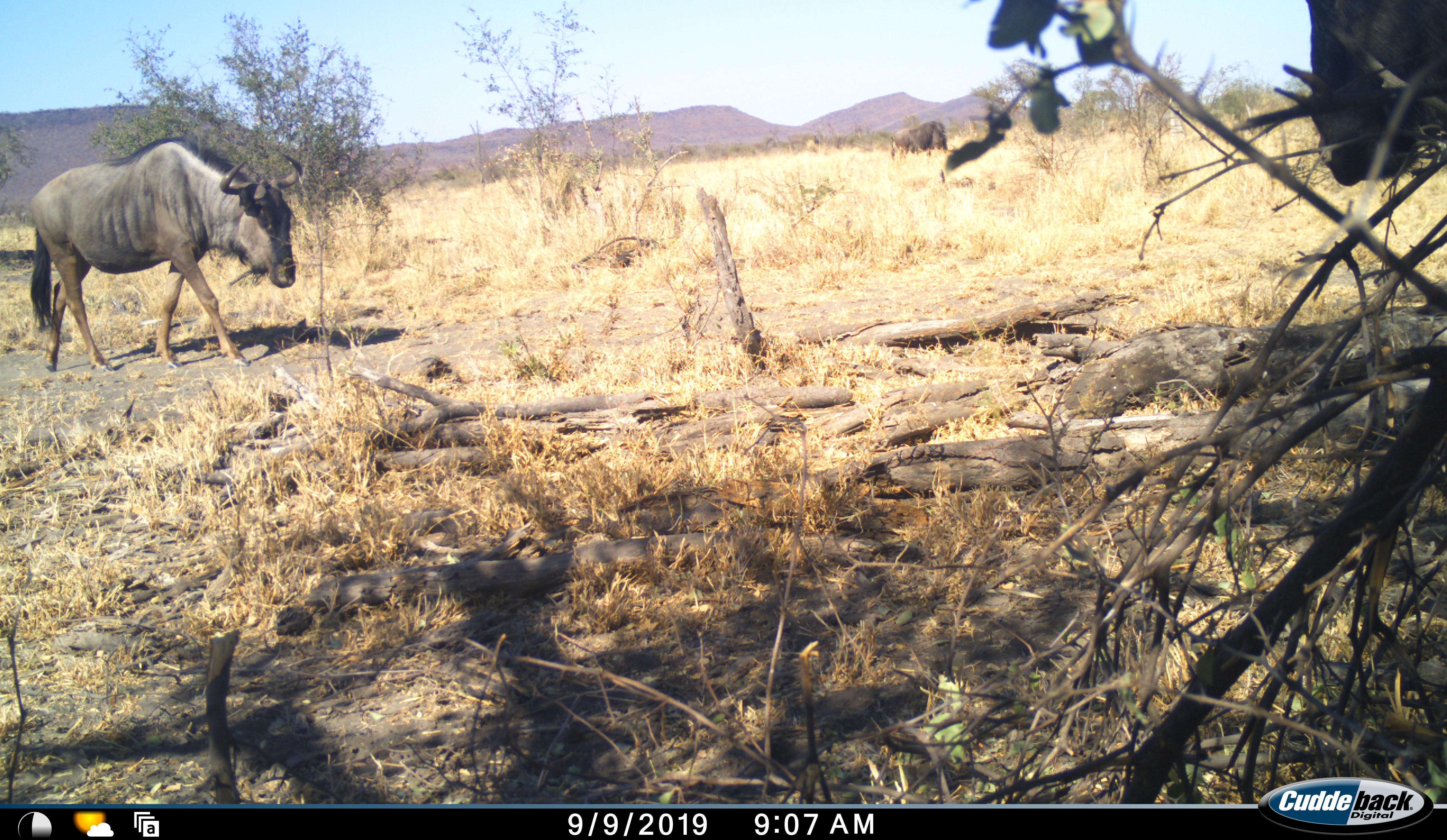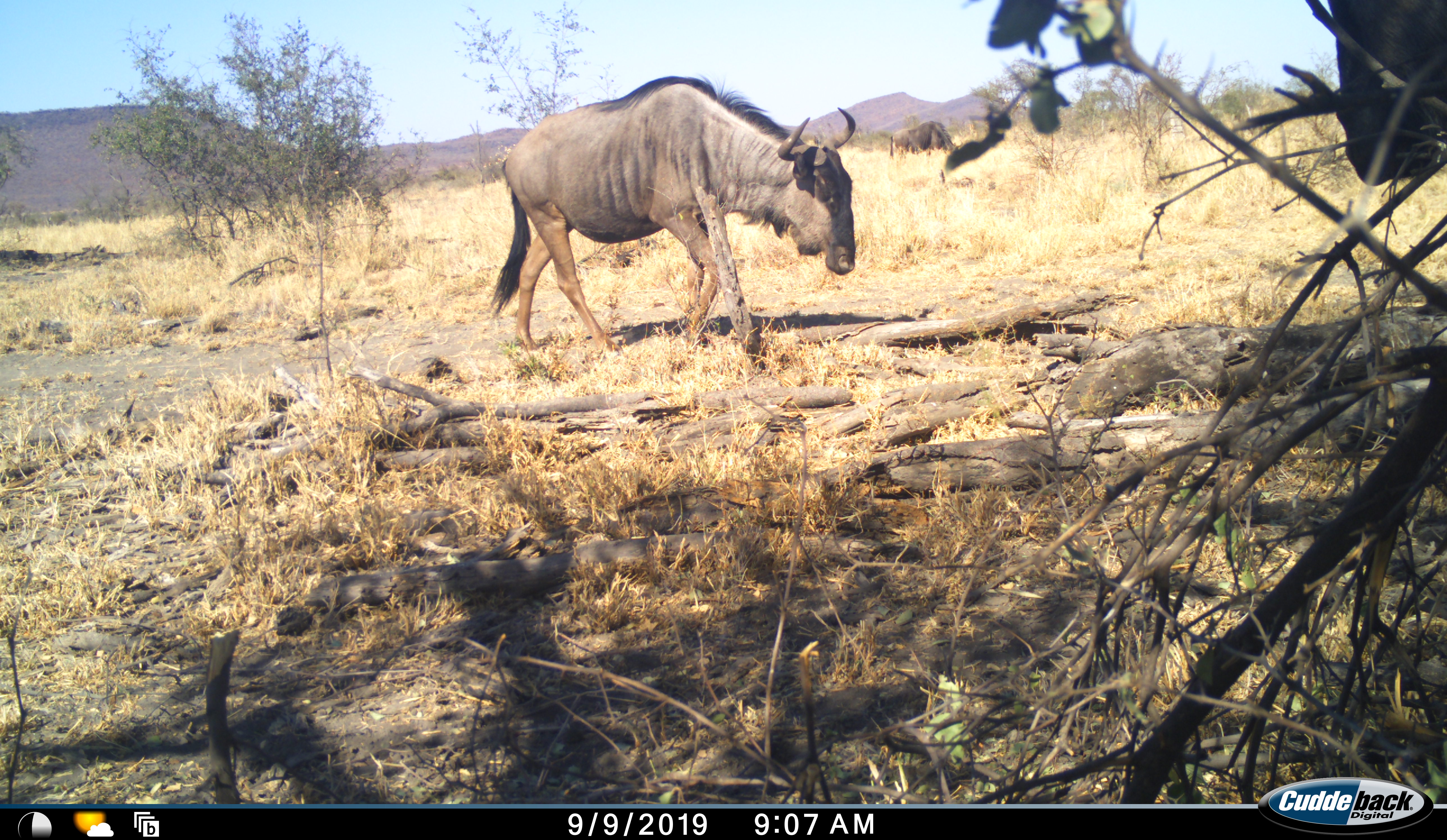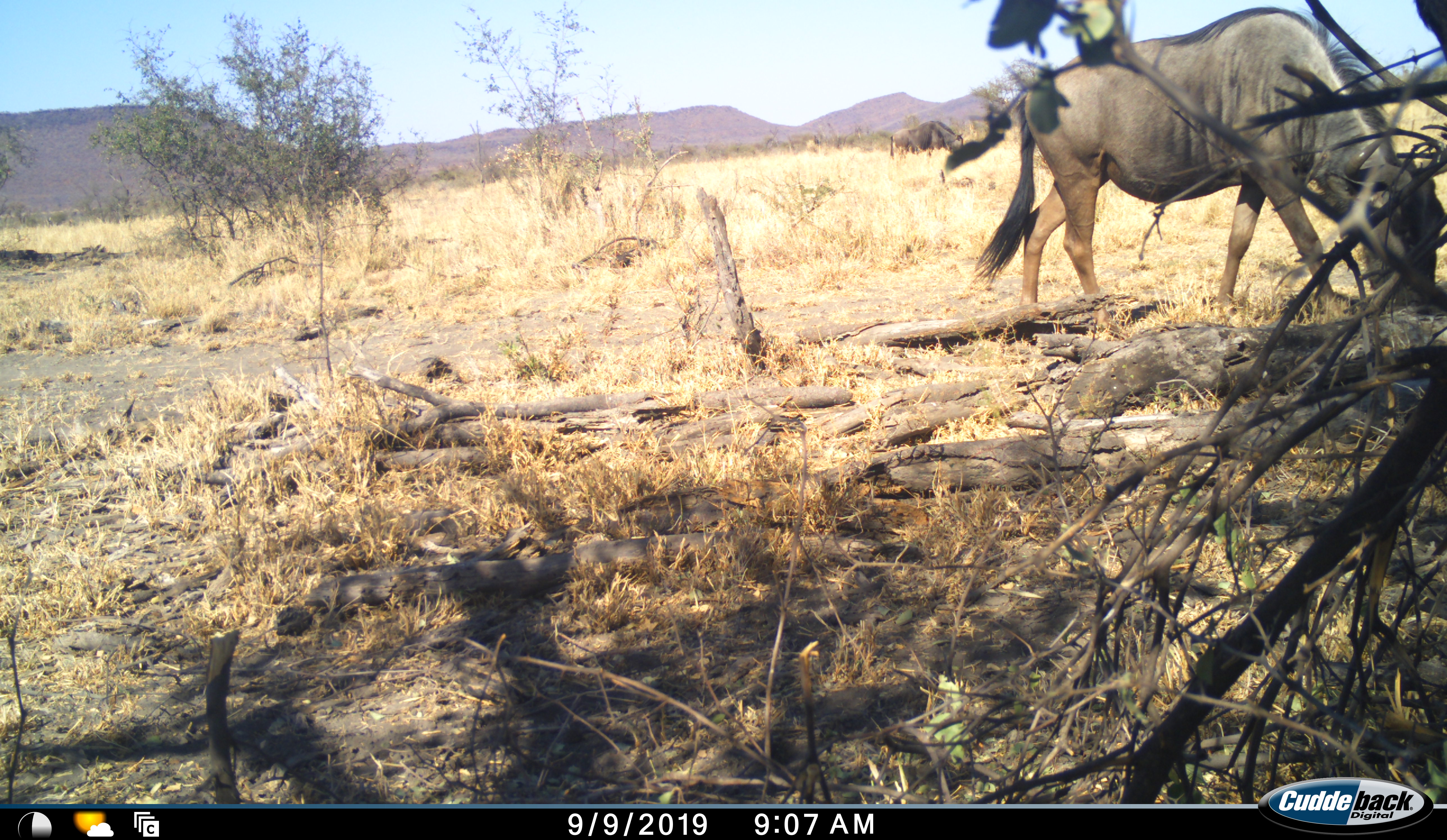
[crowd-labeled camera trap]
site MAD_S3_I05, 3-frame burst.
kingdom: Animalia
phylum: Chordata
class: Mammalia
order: Artiodactyla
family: Bovidae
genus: Connochaetes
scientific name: Connochaetes taurinus taurinus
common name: blue wildebeest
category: wildebeestblue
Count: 3.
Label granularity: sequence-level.